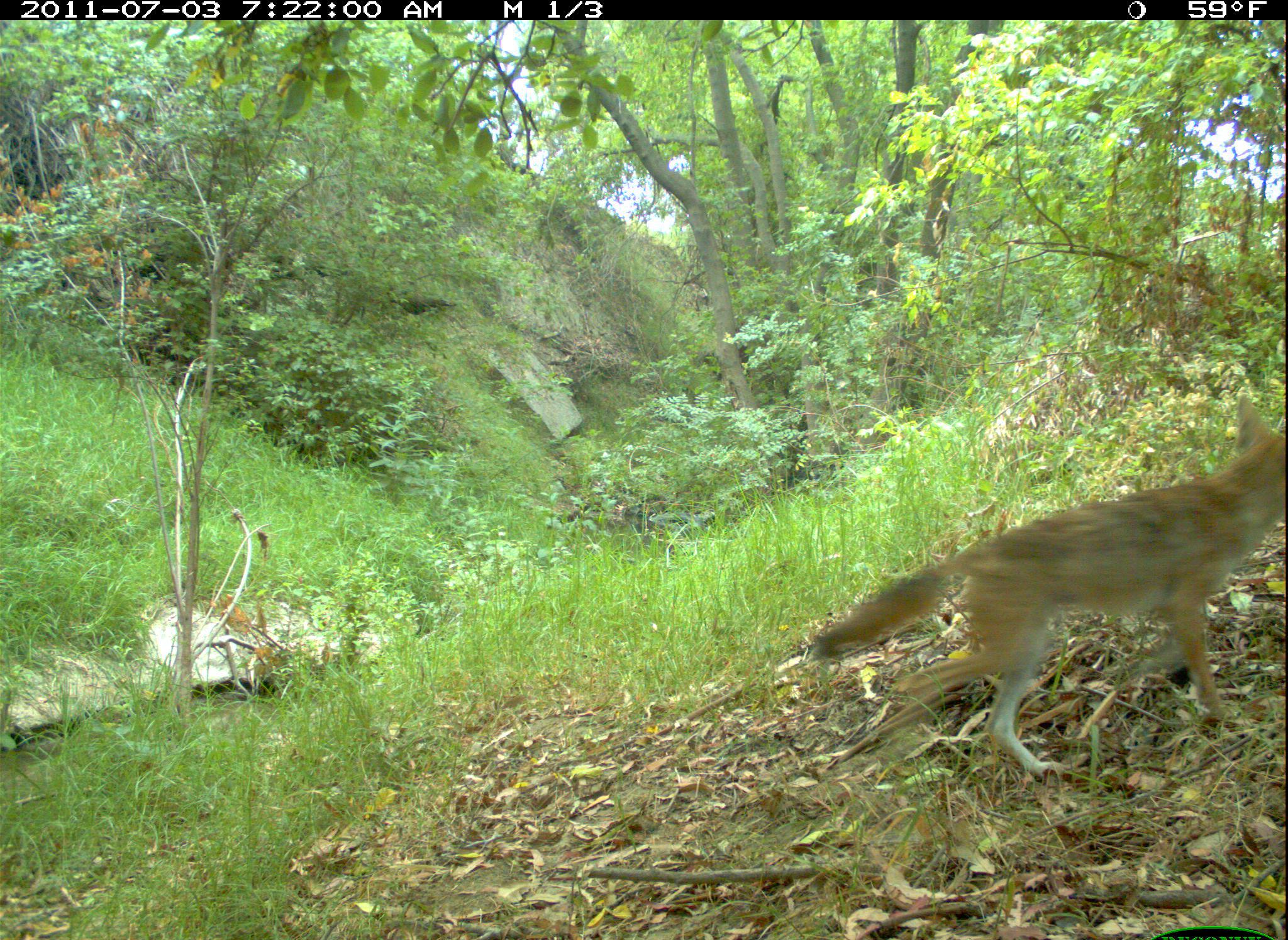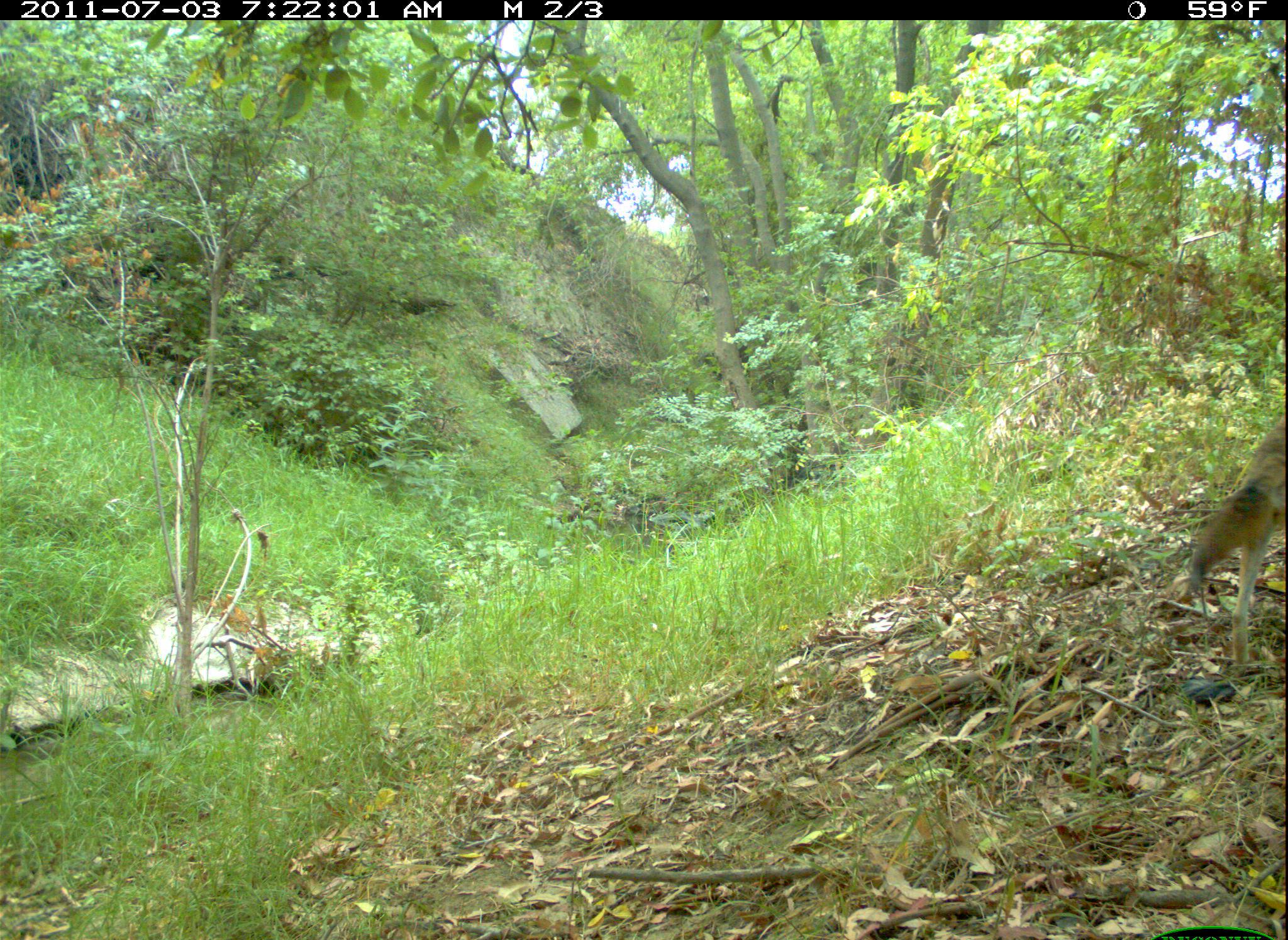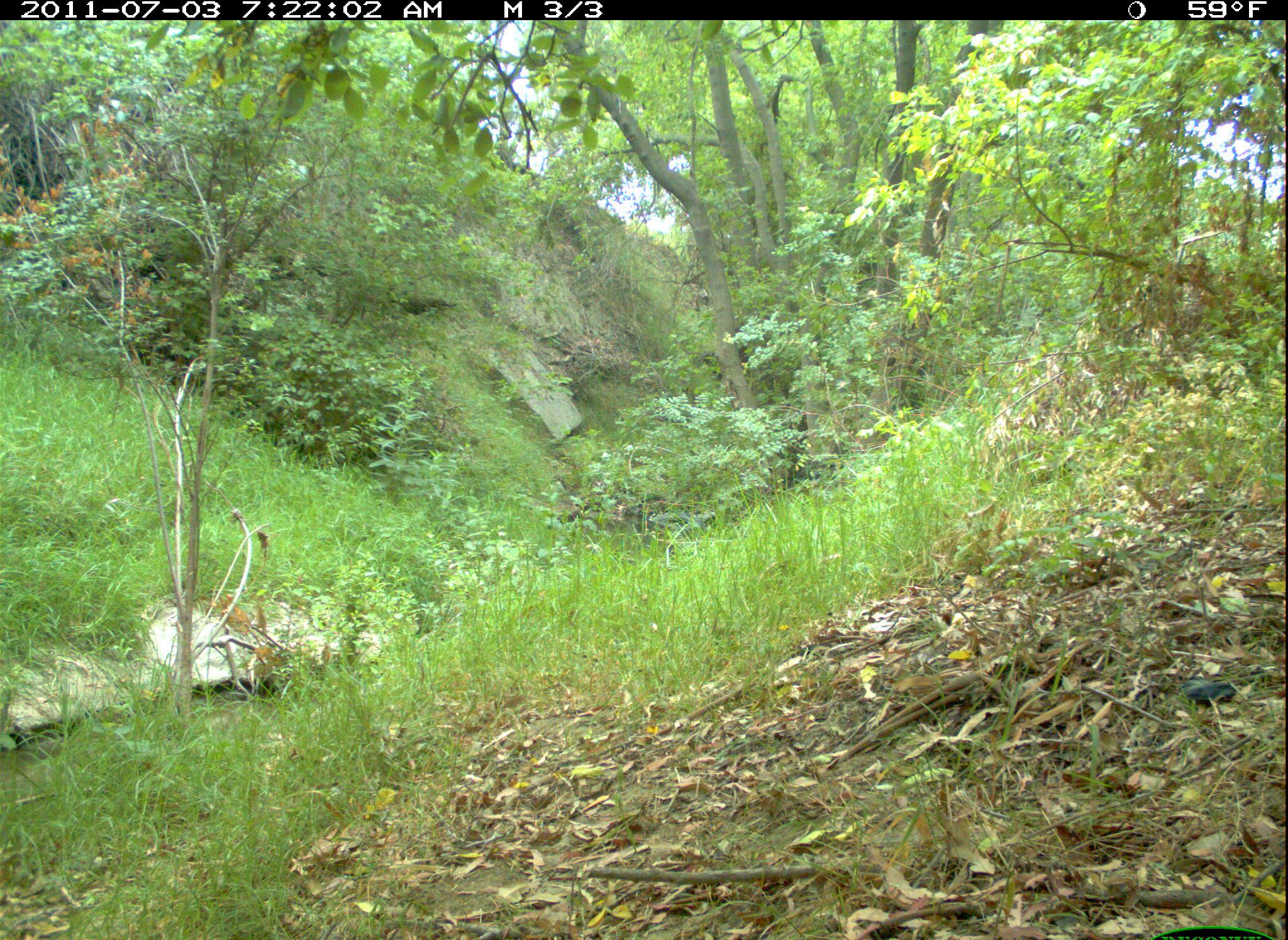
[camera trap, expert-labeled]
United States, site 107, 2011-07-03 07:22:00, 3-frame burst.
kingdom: Animalia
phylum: Chordata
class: Mammalia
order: Carnivora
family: Canidae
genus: Canis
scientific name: Canis latrans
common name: coyote